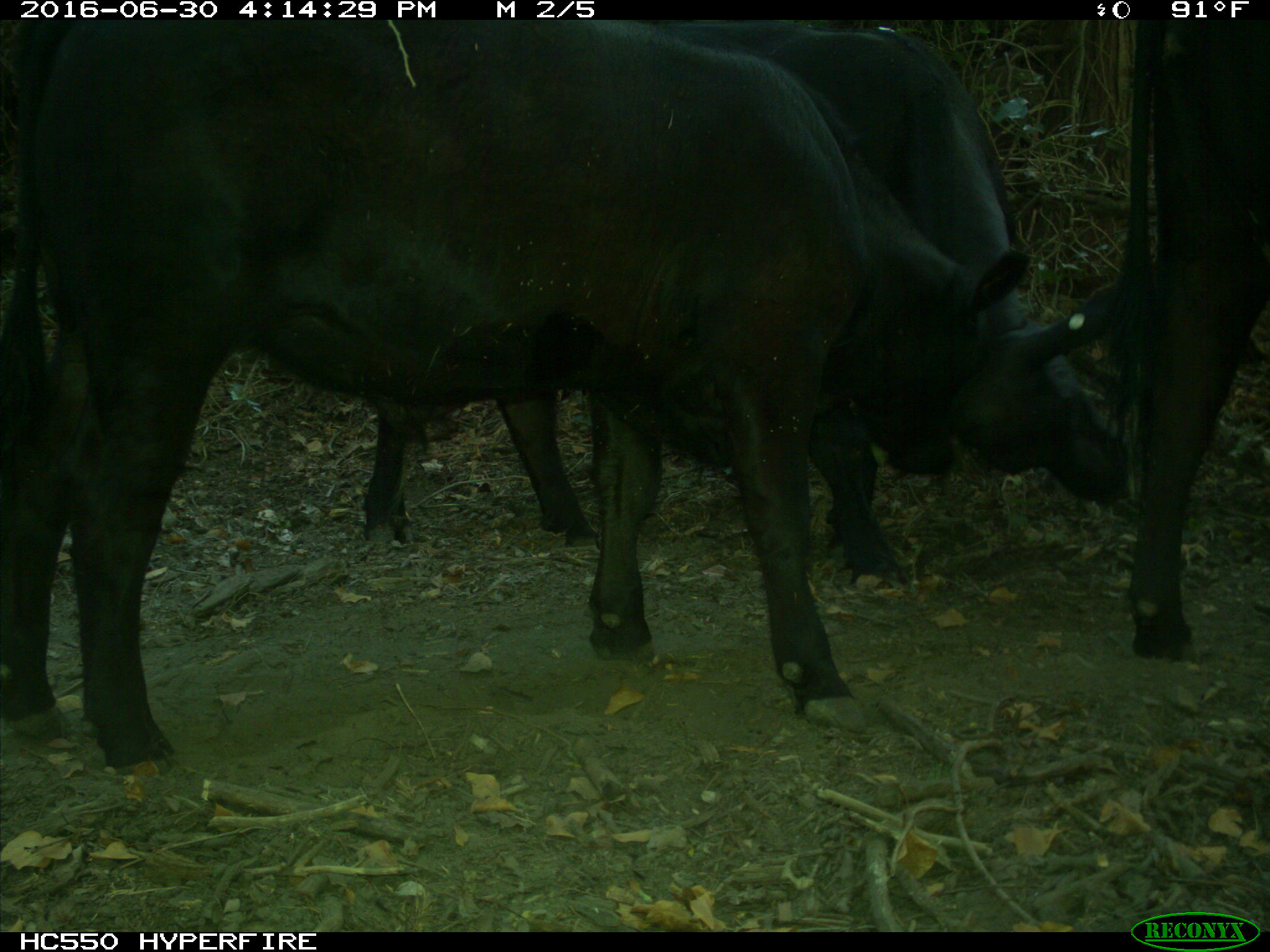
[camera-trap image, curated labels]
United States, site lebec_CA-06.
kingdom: Animalia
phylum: Chordata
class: Mammalia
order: Artiodactyla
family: Bovidae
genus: Bos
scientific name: Bos taurus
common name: domestic cow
Bos taurus (domestic cow).